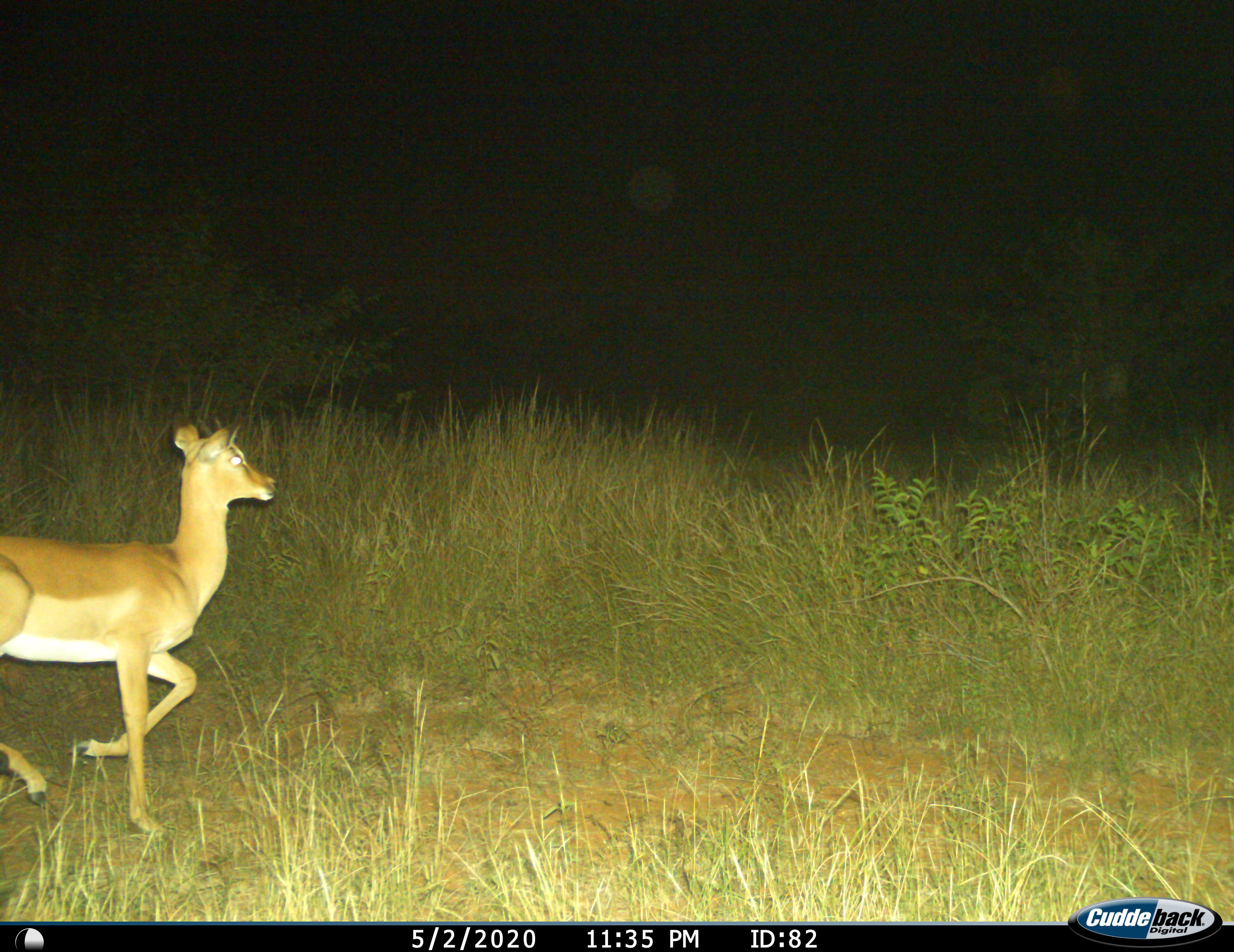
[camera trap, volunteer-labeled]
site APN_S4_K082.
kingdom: Animalia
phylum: Chordata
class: Mammalia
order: Artiodactyla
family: Bovidae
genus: Aepyceros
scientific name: Aepyceros melampus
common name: impala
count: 1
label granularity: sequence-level